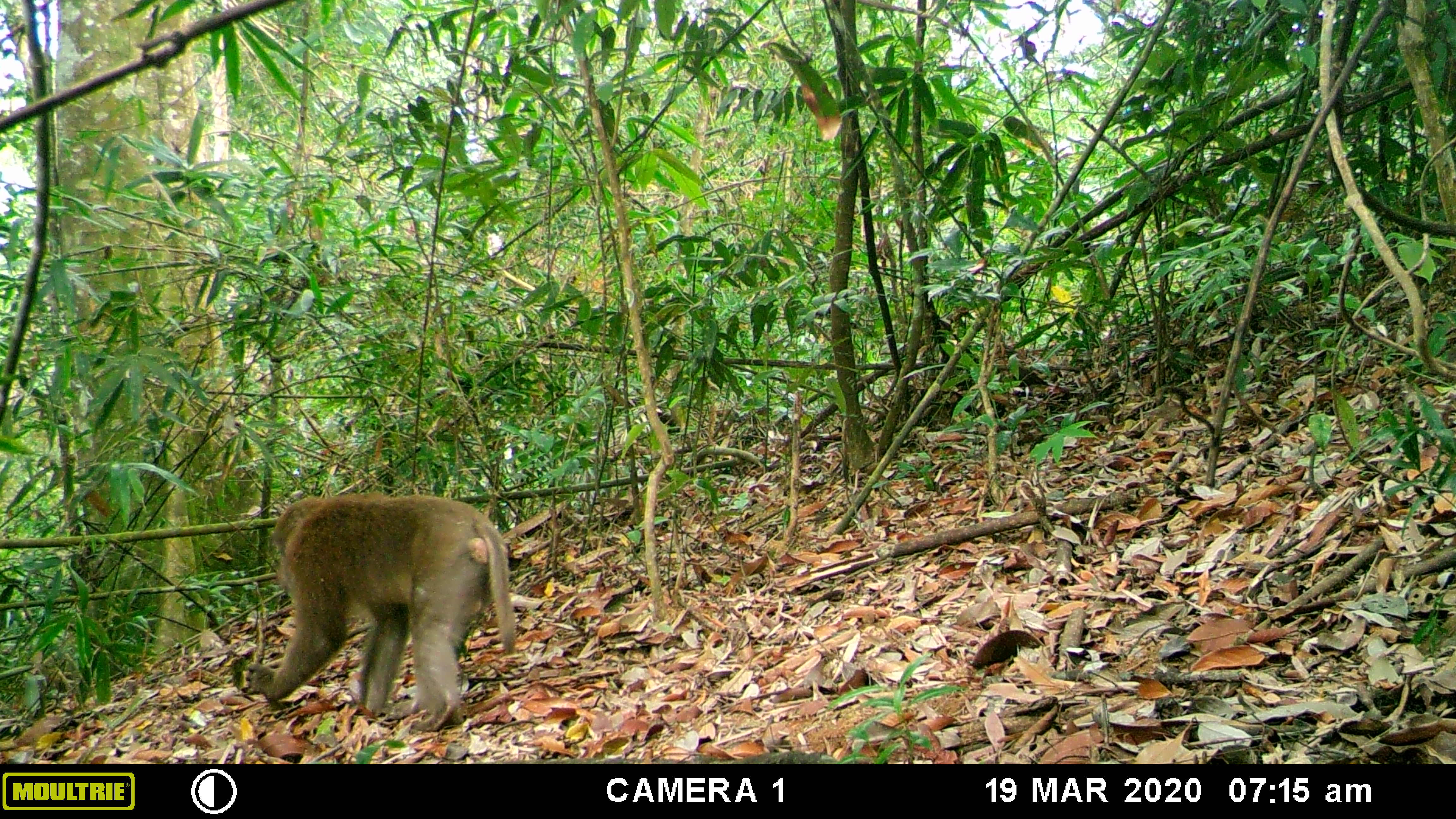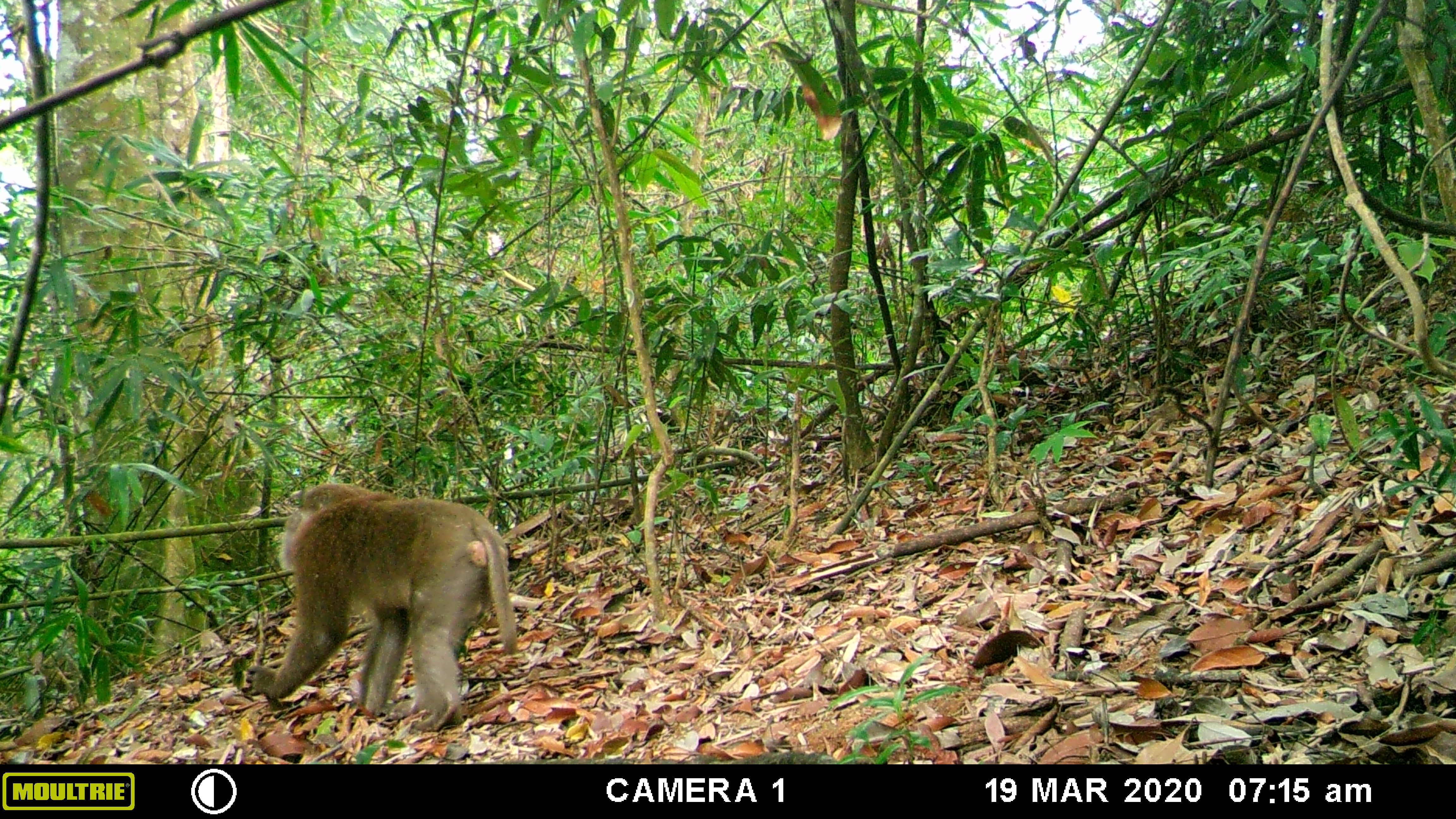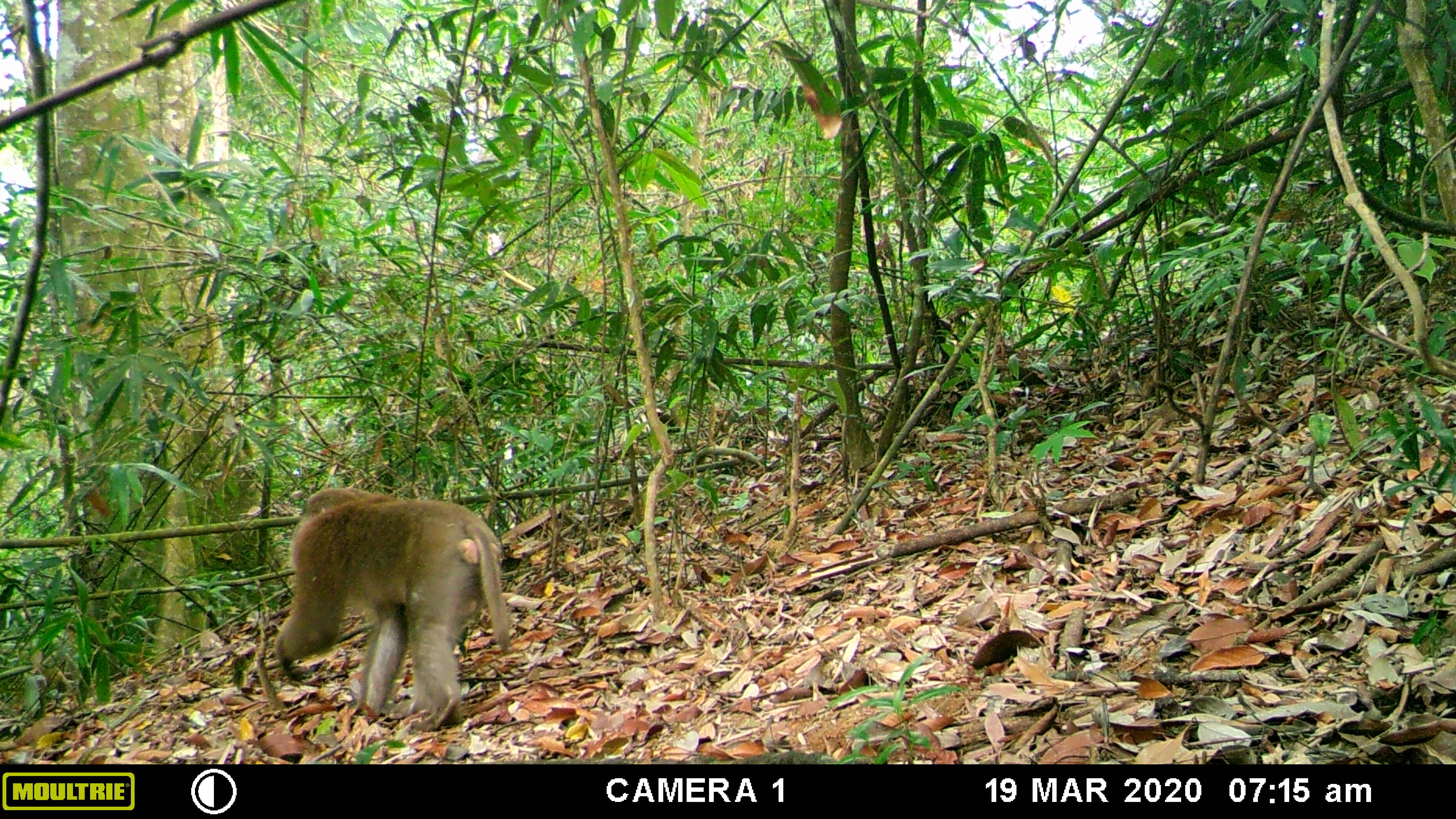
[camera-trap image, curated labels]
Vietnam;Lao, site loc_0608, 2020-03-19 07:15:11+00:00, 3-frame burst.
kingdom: Animalia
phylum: Chordata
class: Mammalia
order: Primates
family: Cercopithecidae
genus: Macaca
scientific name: Macaca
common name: macaques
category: assam or rhesus macaque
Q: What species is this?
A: Assam or rhesus macaque (macaques) (Macaca).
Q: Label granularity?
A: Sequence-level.